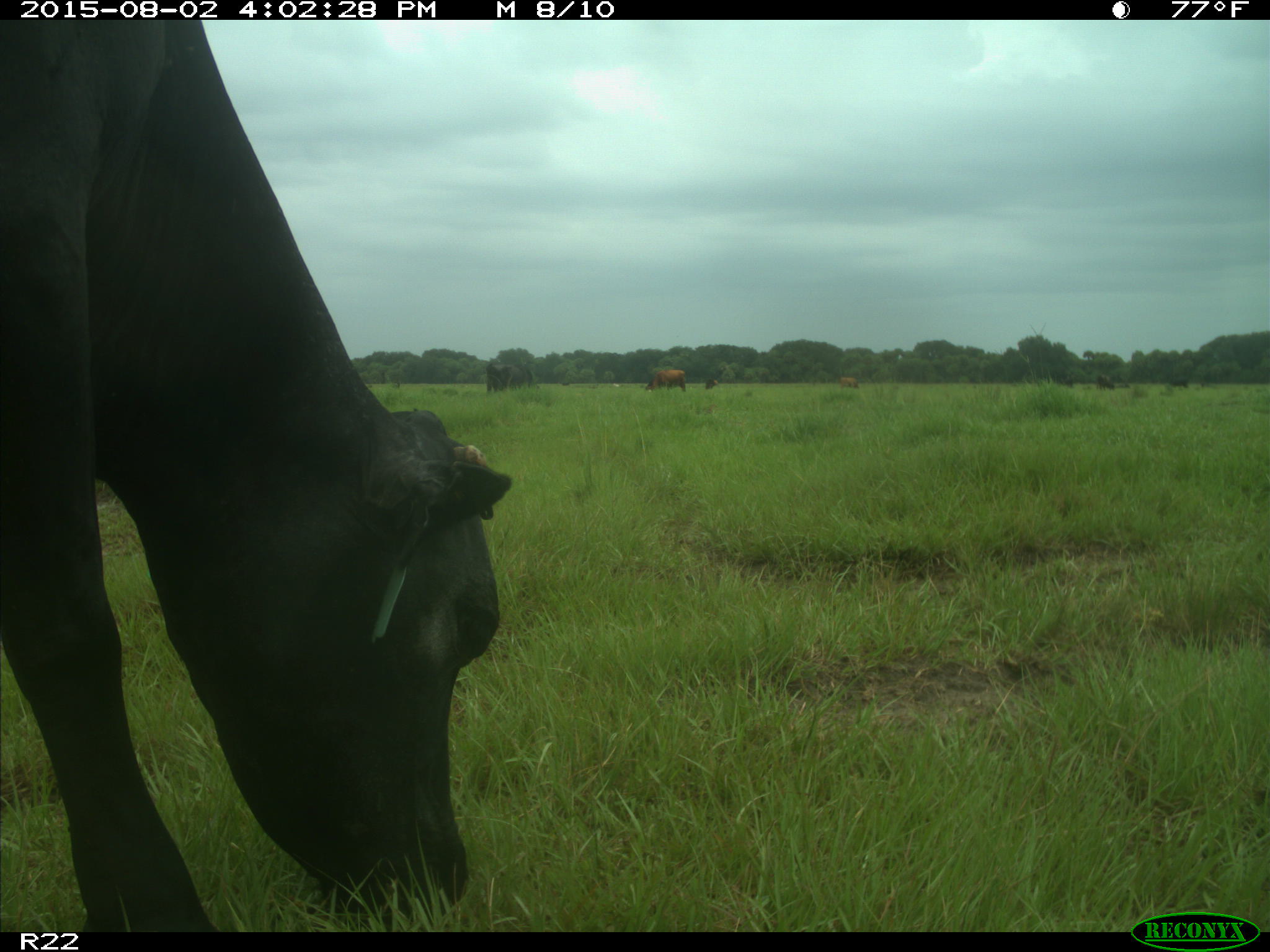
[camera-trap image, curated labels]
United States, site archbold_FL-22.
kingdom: Animalia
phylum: Chordata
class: Mammalia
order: Artiodactyla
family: Bovidae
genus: Bos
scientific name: Bos taurus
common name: domestic cow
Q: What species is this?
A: Bos taurus (domestic cow).